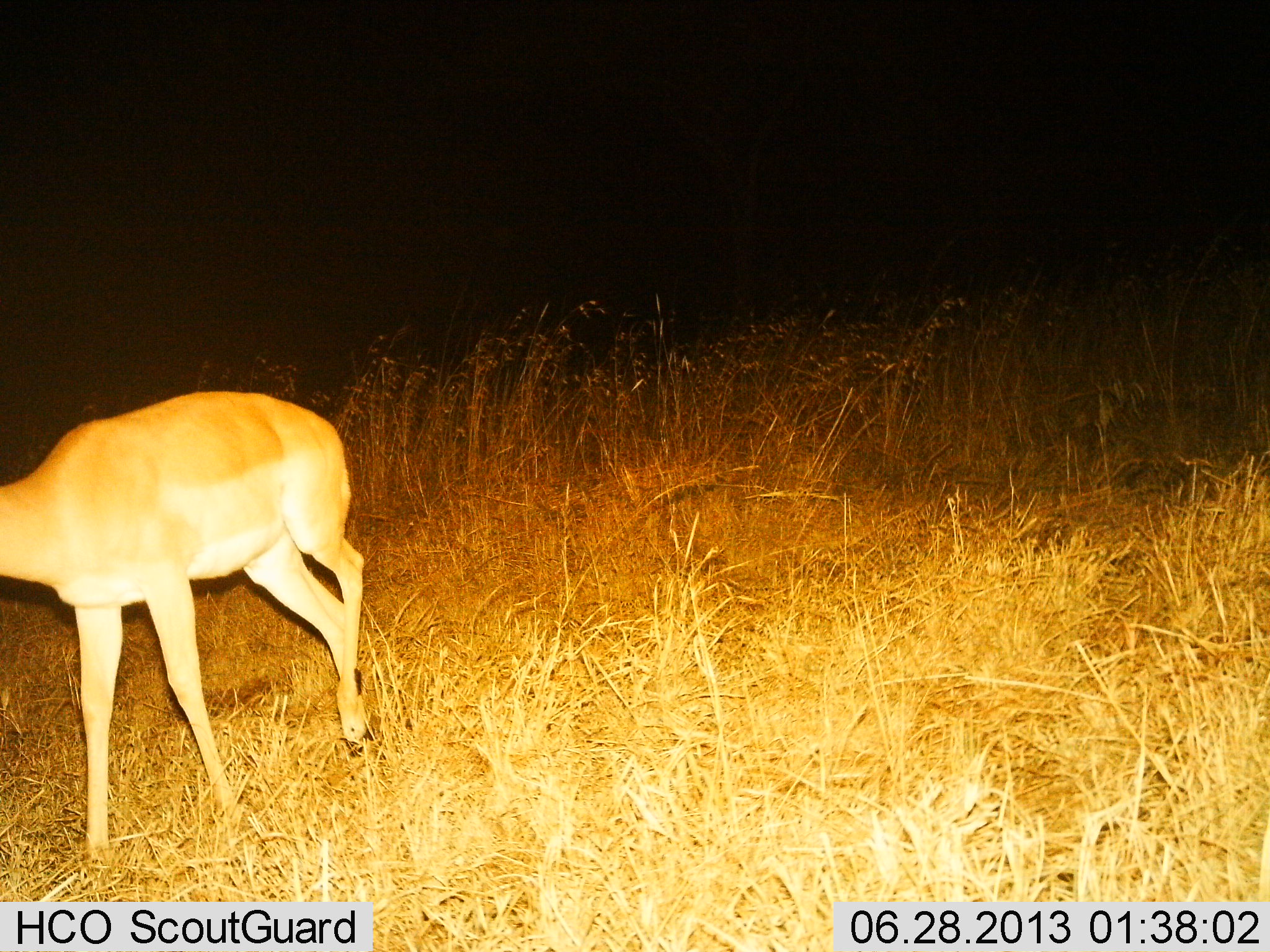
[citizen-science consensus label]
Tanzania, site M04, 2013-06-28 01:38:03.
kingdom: Animalia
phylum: Chordata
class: Mammalia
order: Artiodactyla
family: Bovidae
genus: Aepyceros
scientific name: Aepyceros melampus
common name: impala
Impala (Aepyceros melampus), count 1. Behavior (volunteer vote fractions): standing 13%, resting 7%, moving 80%, interacting 0%. Young present (vote fraction): 0%. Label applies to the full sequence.